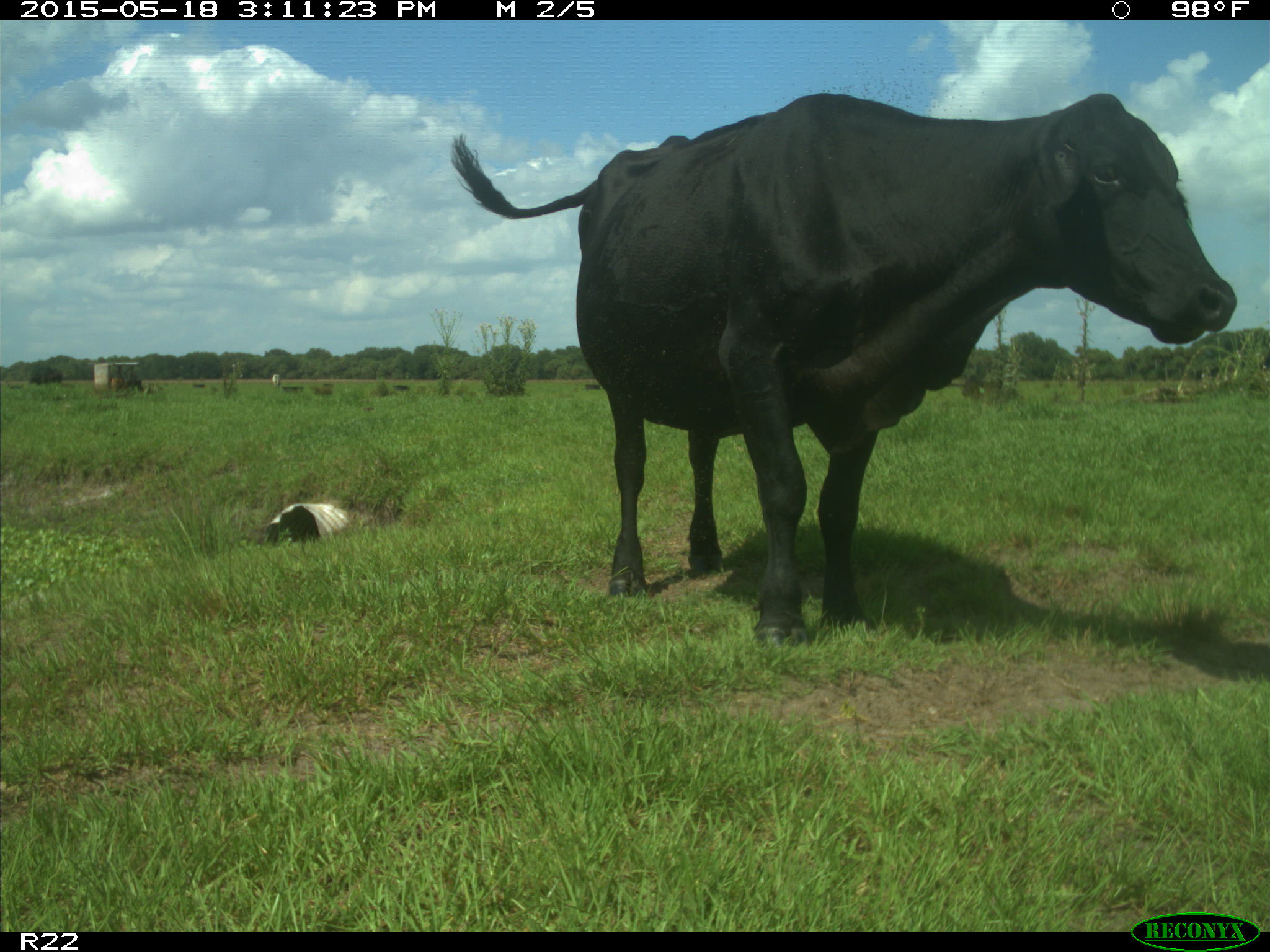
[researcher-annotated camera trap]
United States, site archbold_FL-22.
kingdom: Animalia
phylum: Chordata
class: Mammalia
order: Artiodactyla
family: Bovidae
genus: Bos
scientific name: Bos taurus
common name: domestic cow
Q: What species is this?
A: Bos taurus (domestic cow).